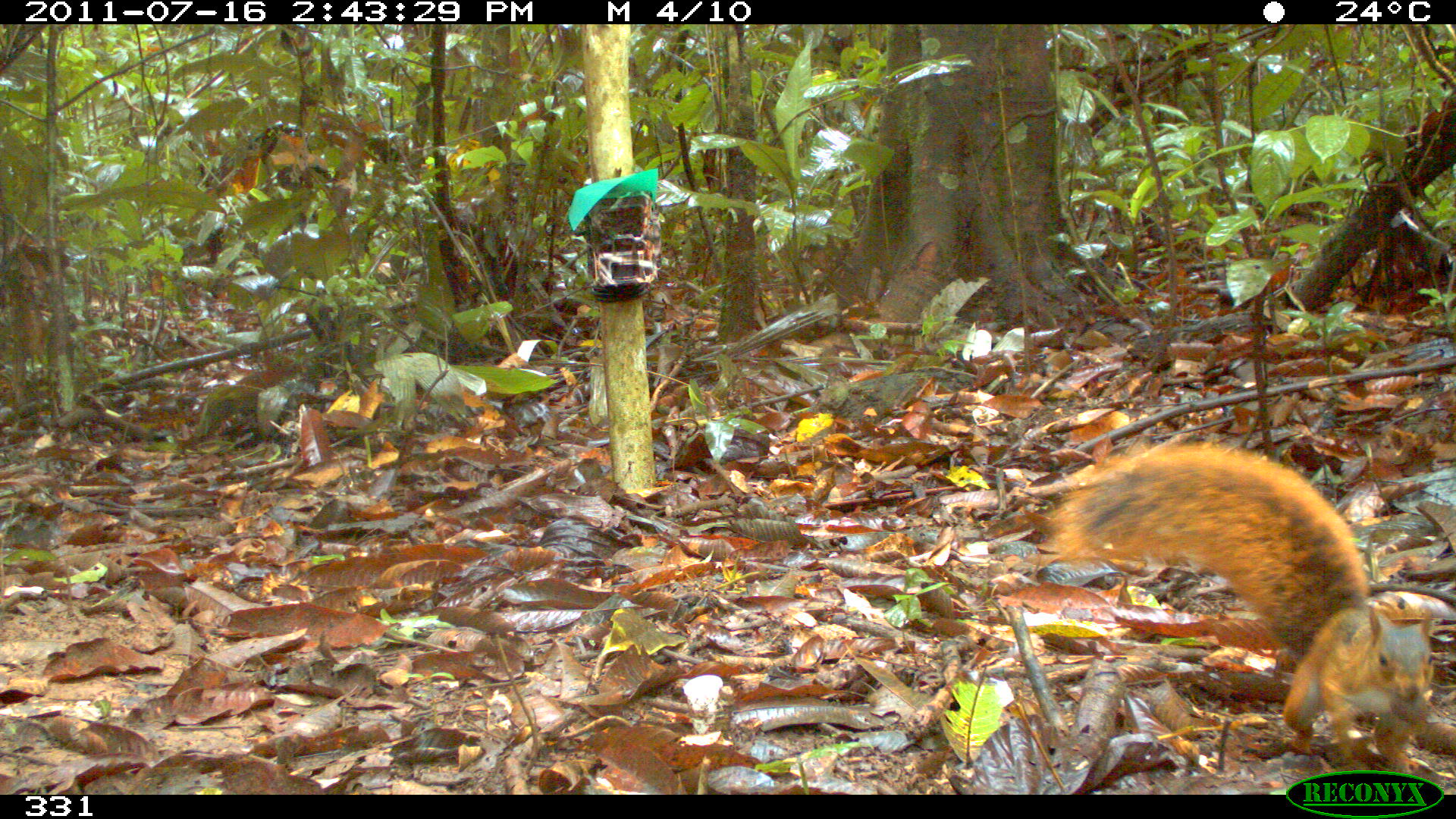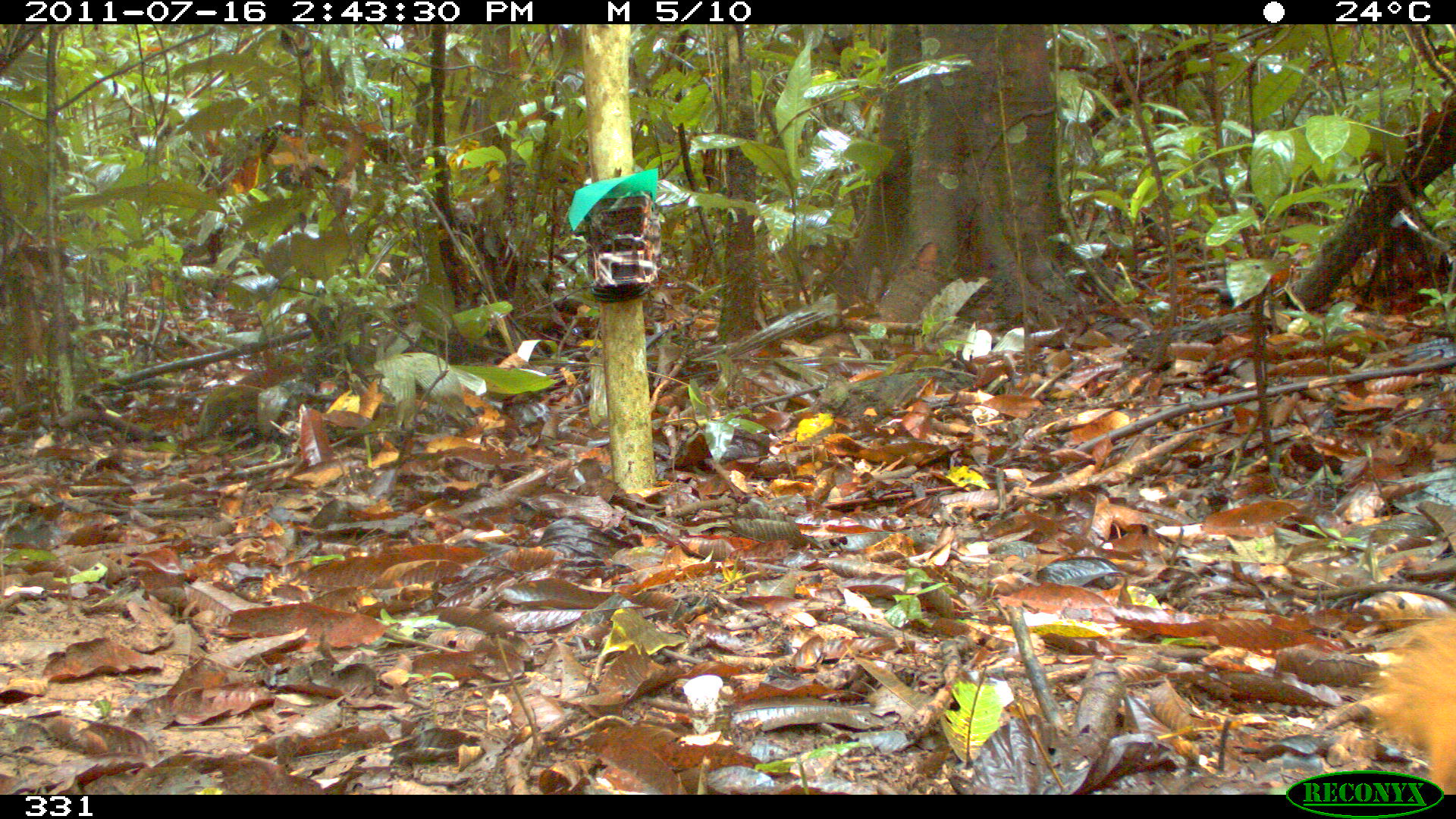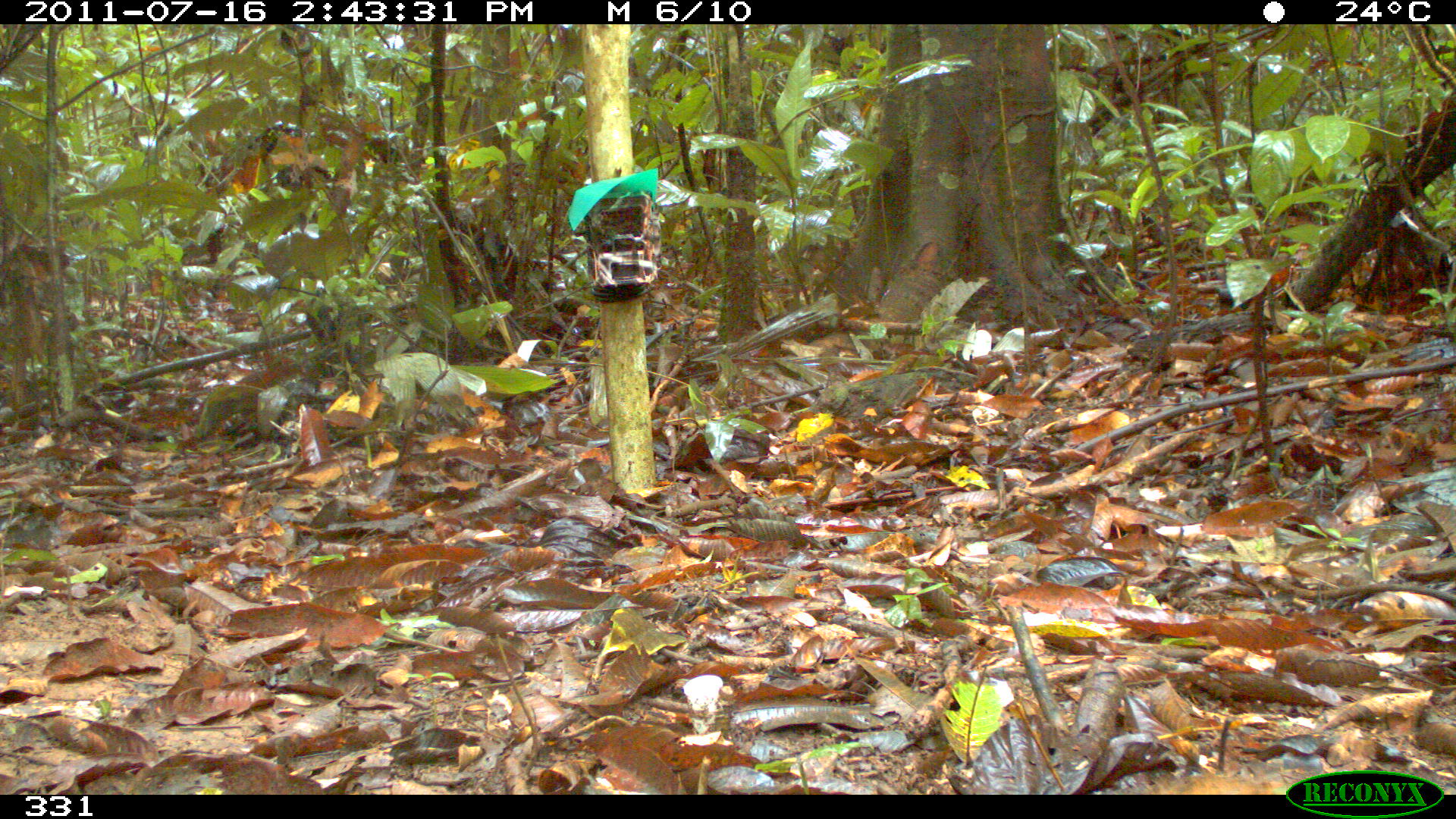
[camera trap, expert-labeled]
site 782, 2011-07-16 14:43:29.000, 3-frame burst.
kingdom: Animalia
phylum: Chordata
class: Mammalia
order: Rodentia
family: Sciuridae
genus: Sciurus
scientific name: Sciurus spadiceus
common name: southern amazon red squirrel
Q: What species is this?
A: Sciurus spadiceus (southern amazon red squirrel).